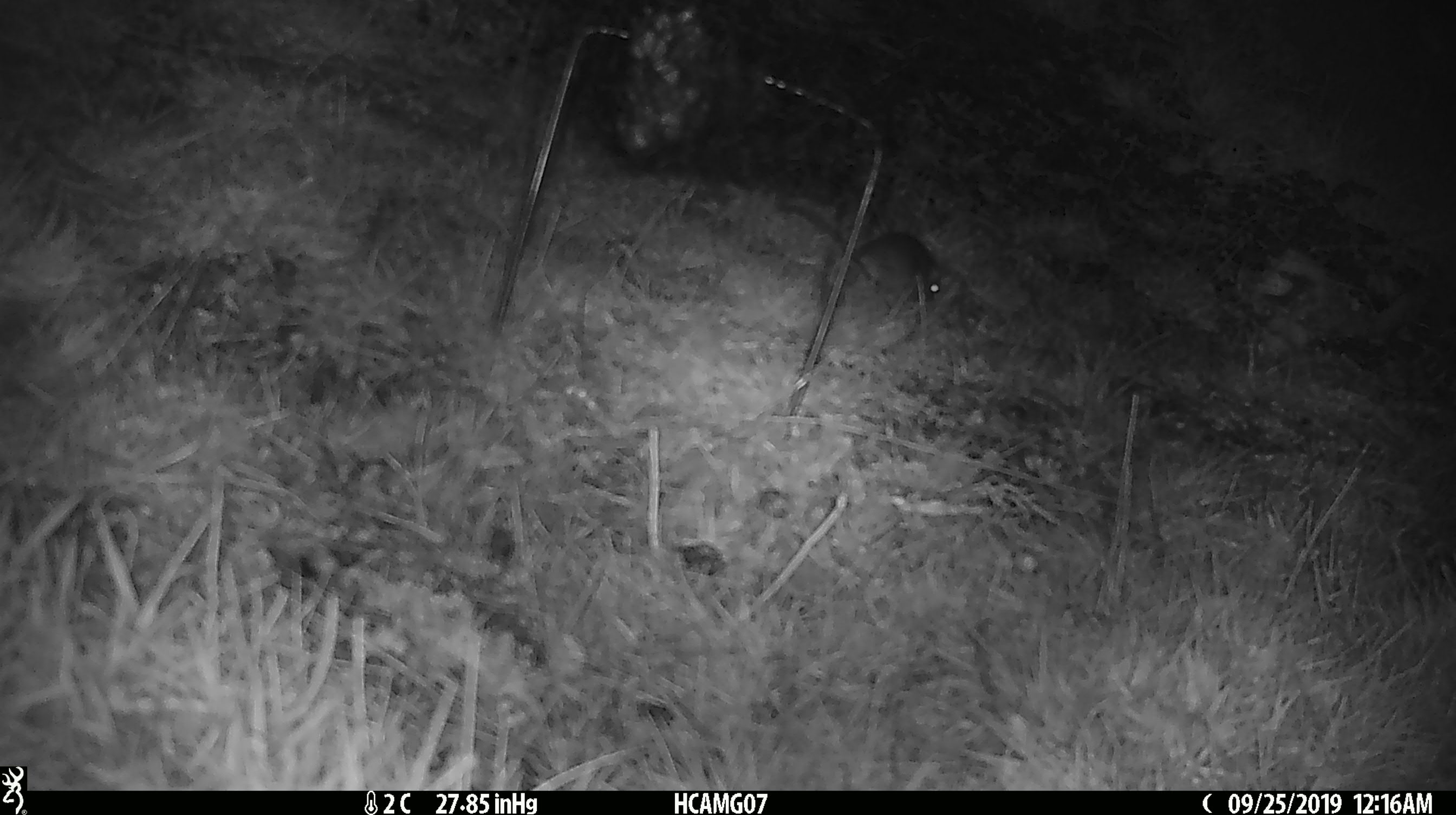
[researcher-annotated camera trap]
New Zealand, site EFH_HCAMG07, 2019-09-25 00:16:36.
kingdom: Animalia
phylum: Chordata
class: Mammalia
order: Rodentia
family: Muridae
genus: Mus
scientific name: Mus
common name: mouse